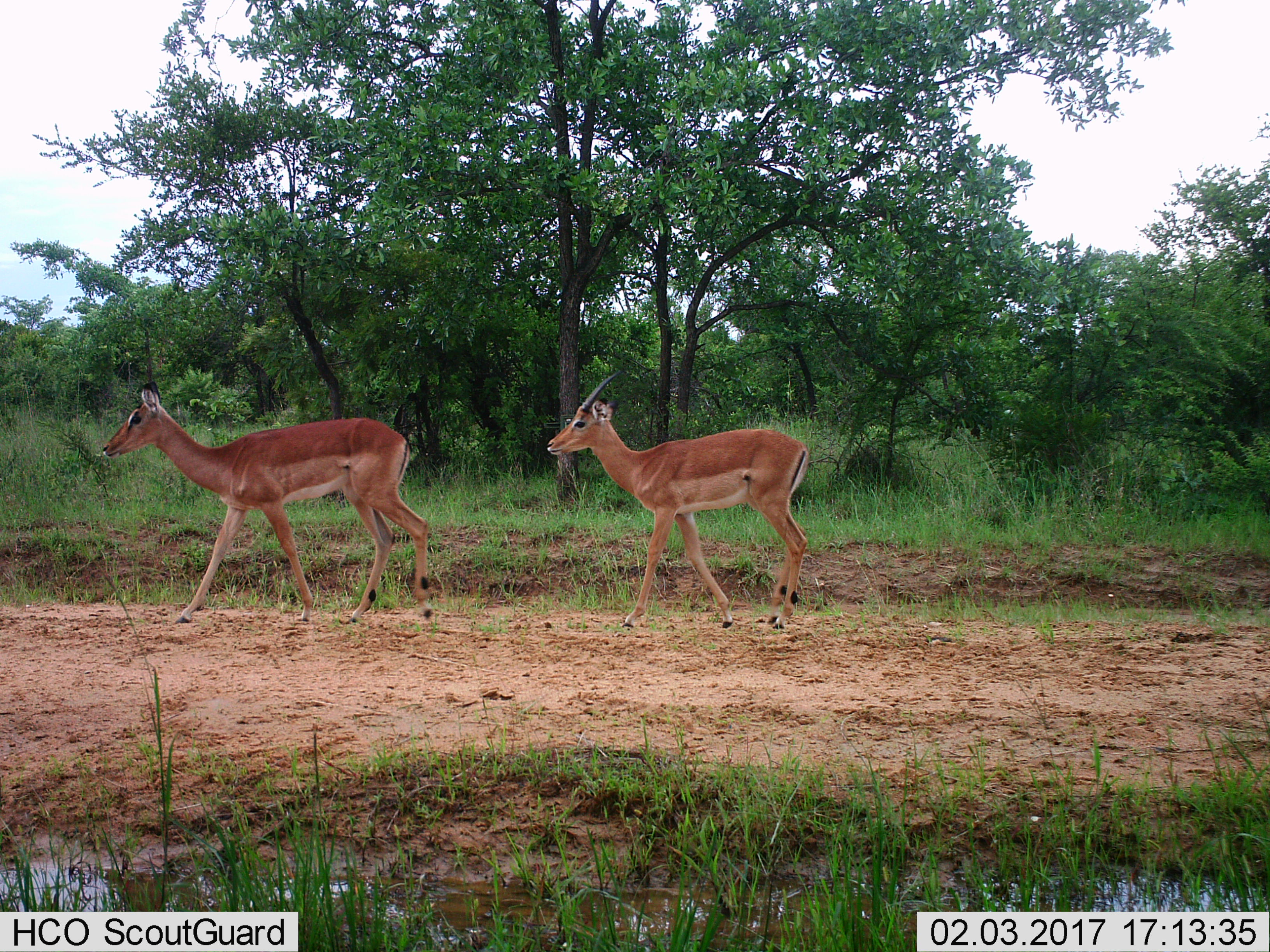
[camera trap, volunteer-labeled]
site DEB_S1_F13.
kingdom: Animalia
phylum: Chordata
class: Mammalia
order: Artiodactyla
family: Bovidae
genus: Aepyceros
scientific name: Aepyceros melampus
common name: impala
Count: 2.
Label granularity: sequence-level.